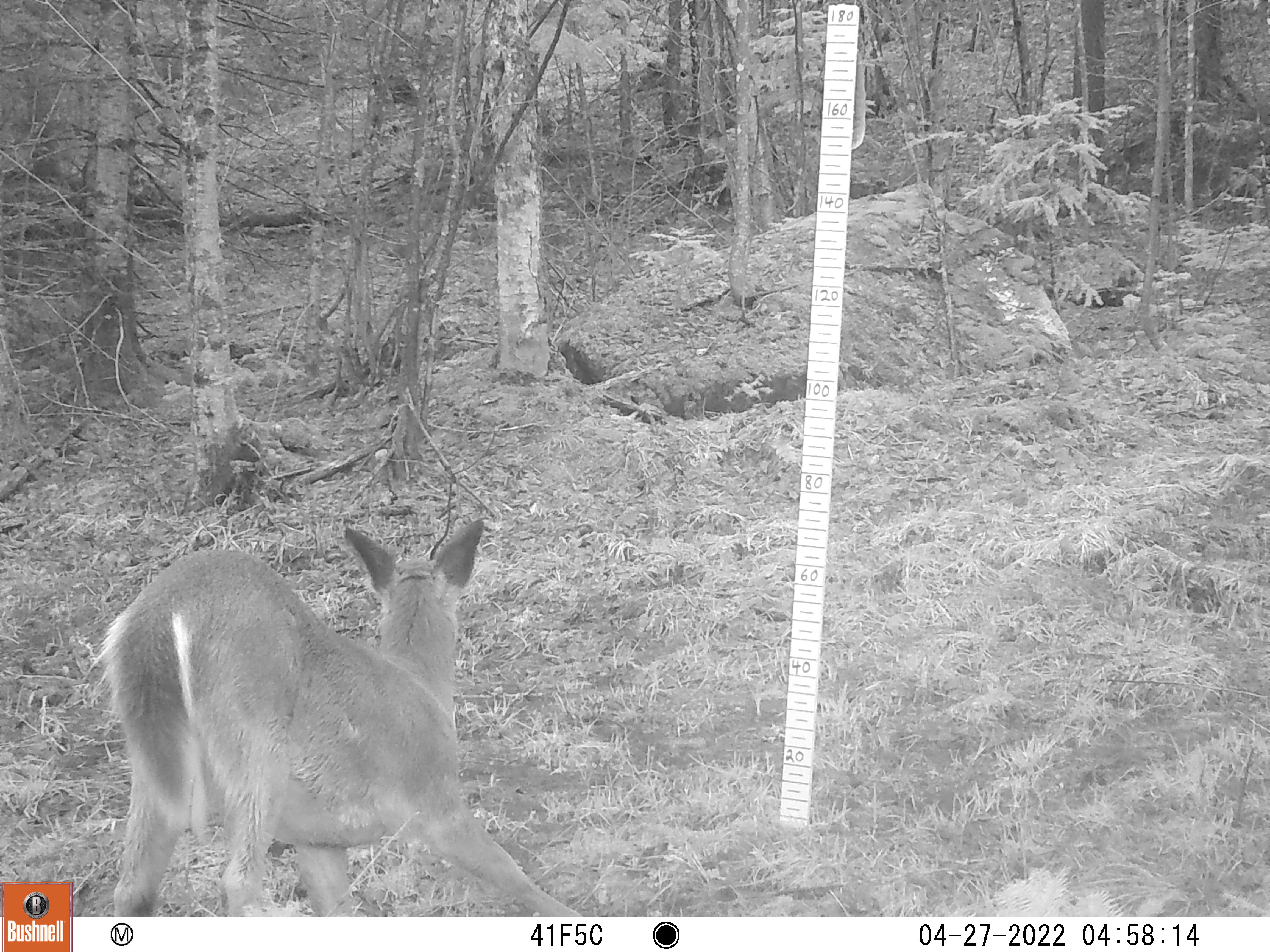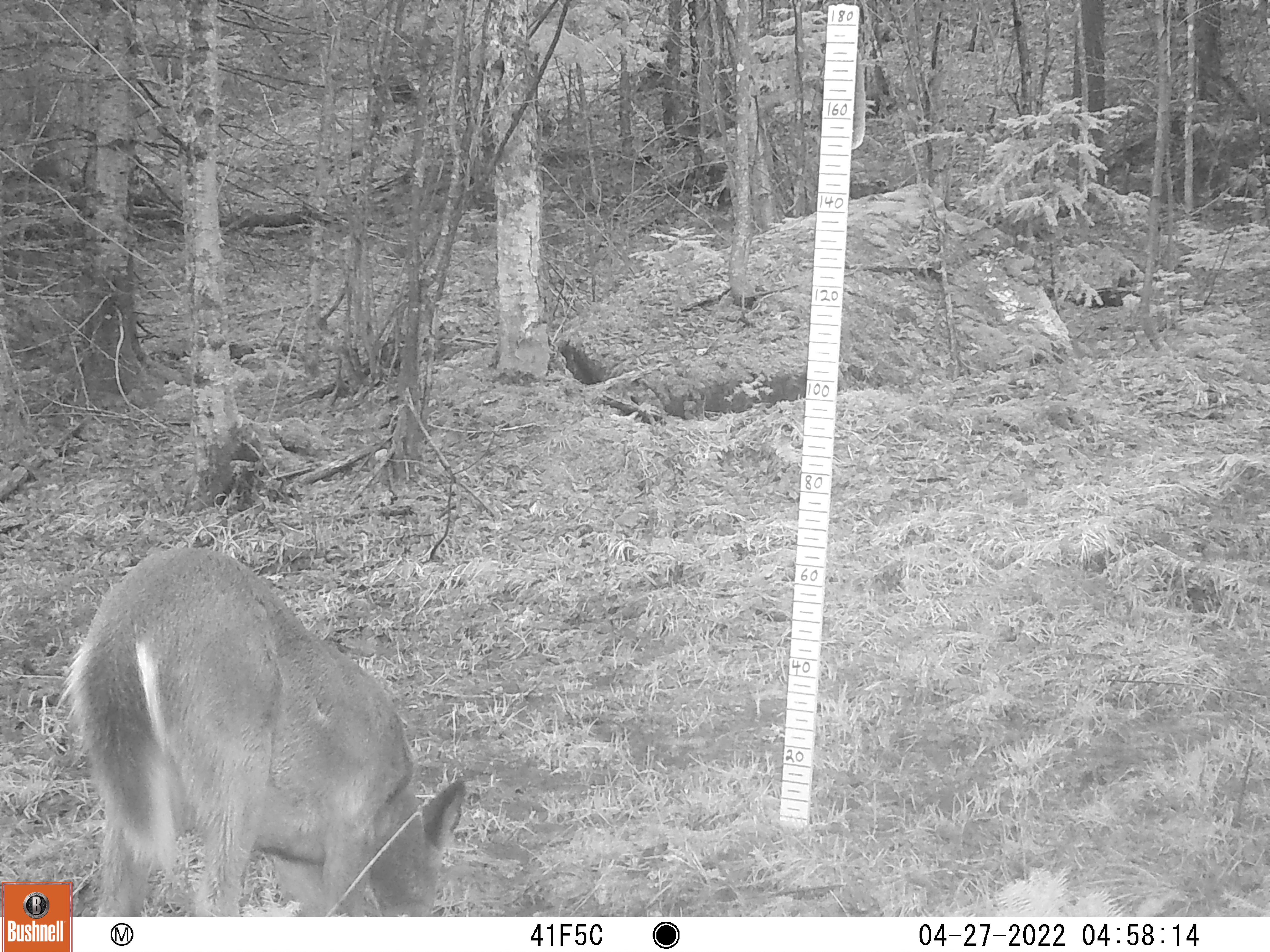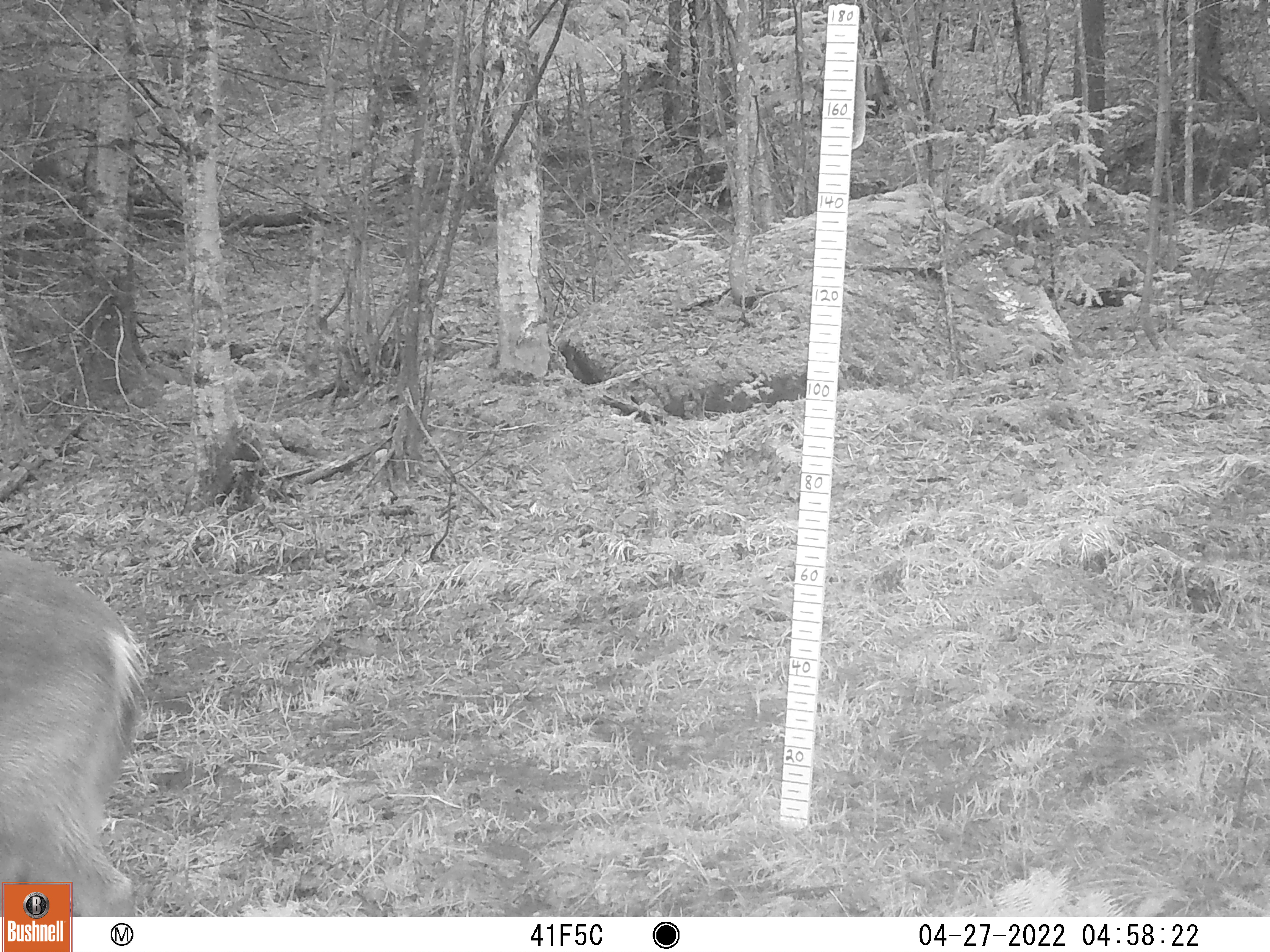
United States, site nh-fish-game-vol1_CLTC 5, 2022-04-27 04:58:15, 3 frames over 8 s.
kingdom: Animalia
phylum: Chordata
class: Mammalia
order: Artiodactyla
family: Cervidae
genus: Odocoileus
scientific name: Odocoileus virginianus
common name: white-tailed deer